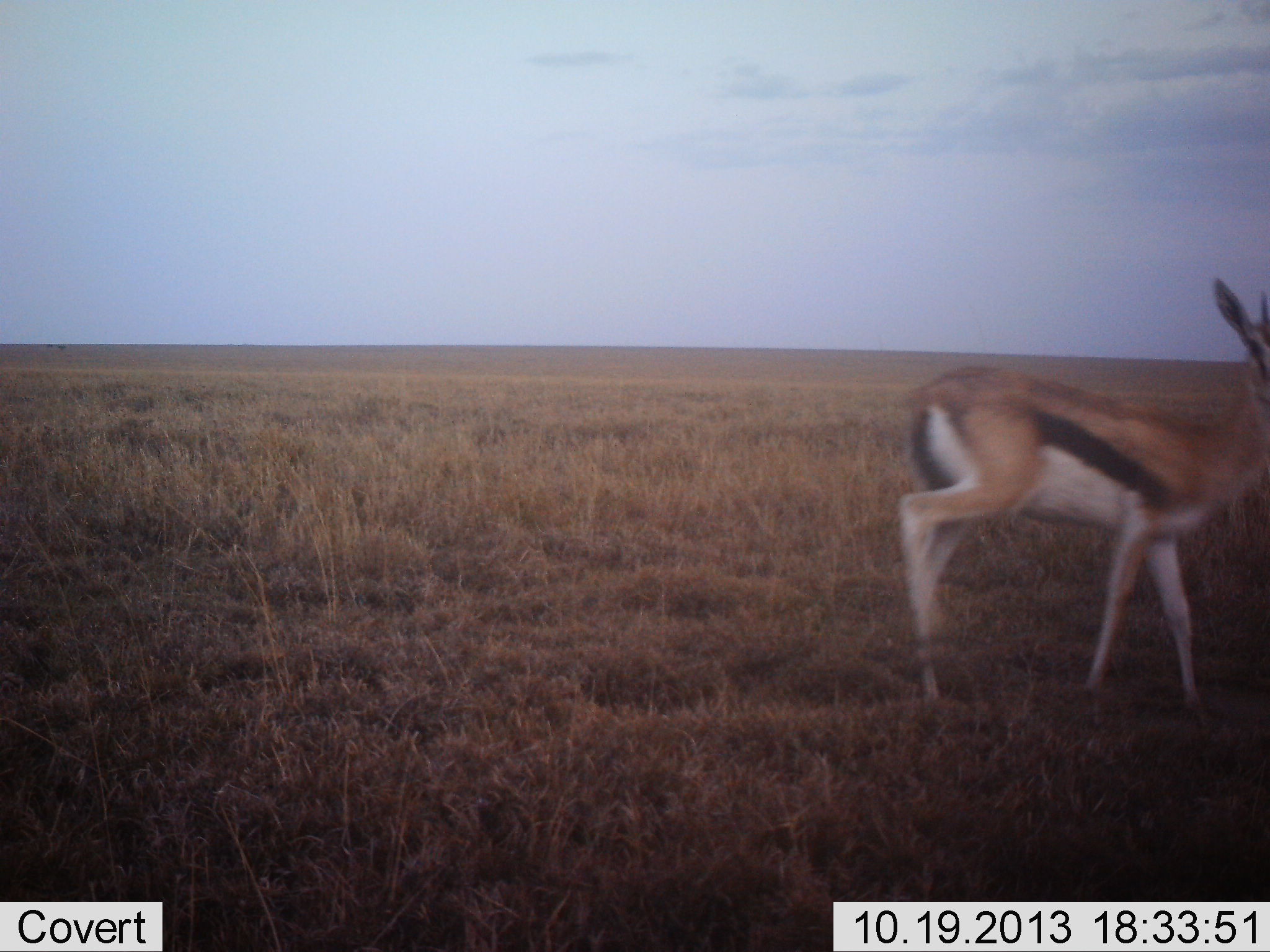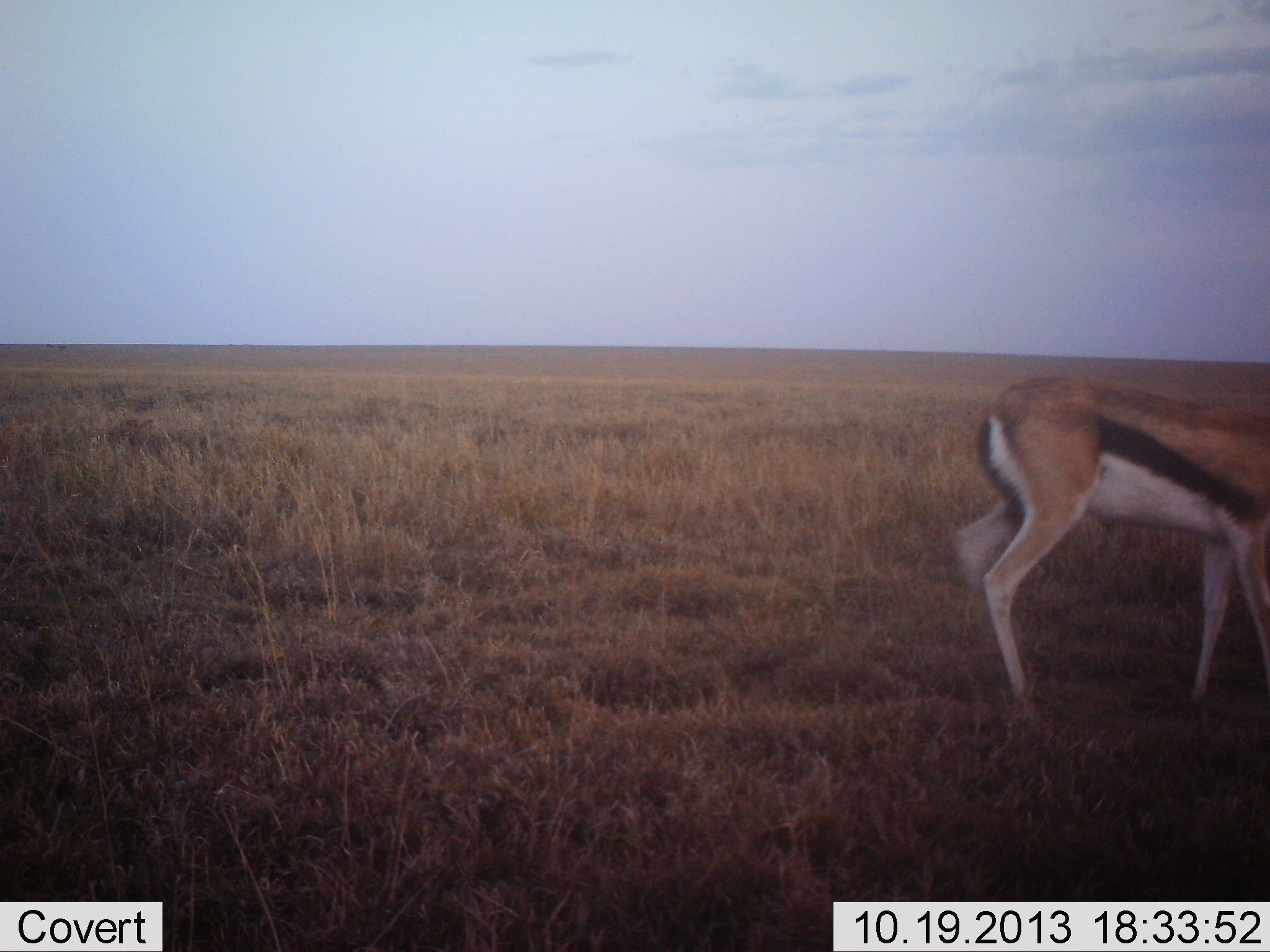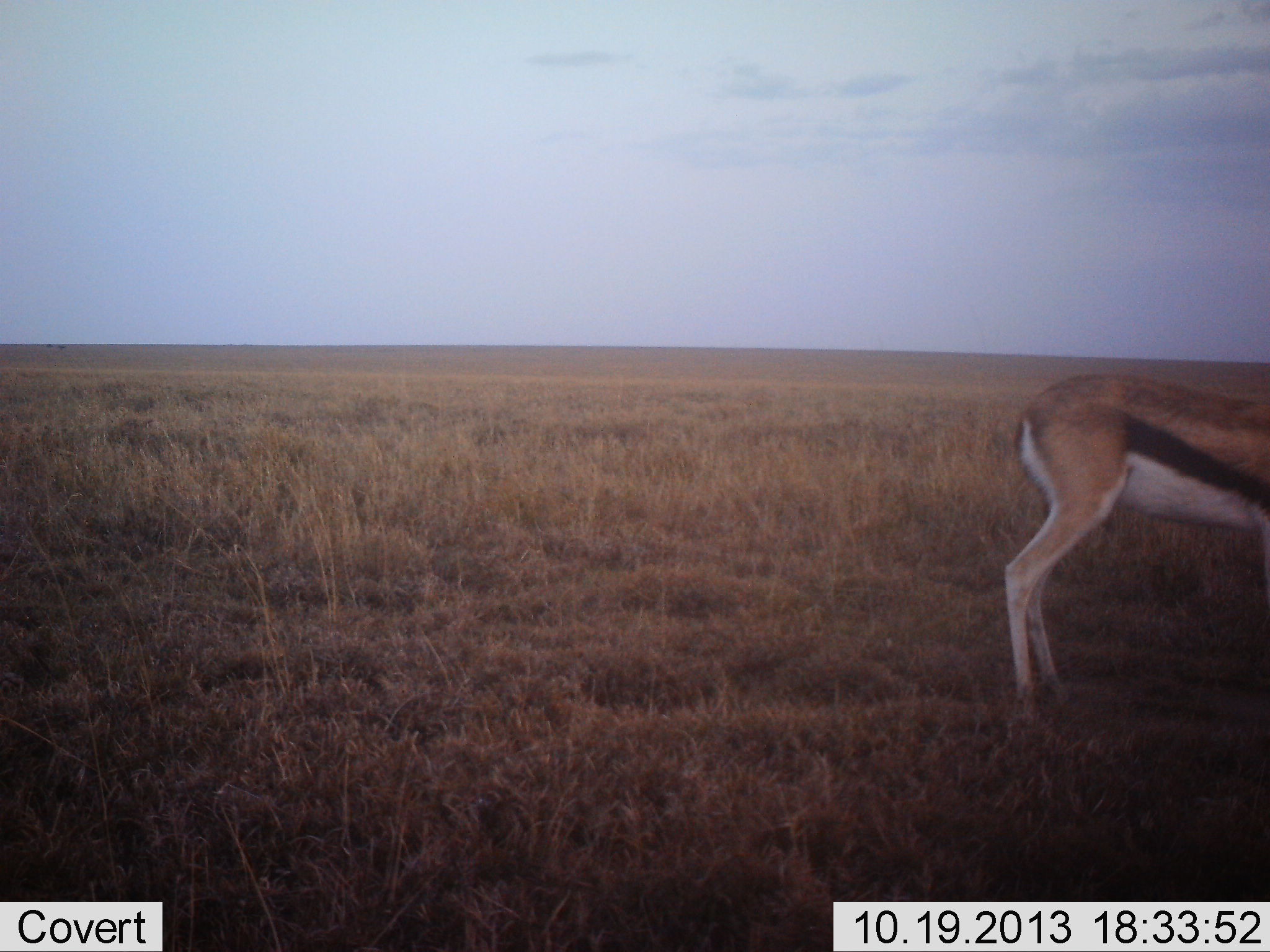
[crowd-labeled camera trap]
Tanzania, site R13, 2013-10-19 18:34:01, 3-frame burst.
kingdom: Animalia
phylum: Chordata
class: Mammalia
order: Artiodactyla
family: Bovidae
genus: Eudorcas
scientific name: Eudorcas thomsonii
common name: thomson's gazelle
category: gazellethomsons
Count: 1.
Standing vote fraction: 21%.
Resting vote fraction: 0%.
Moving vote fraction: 74%.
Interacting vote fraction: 0%.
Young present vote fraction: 0%.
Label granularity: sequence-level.